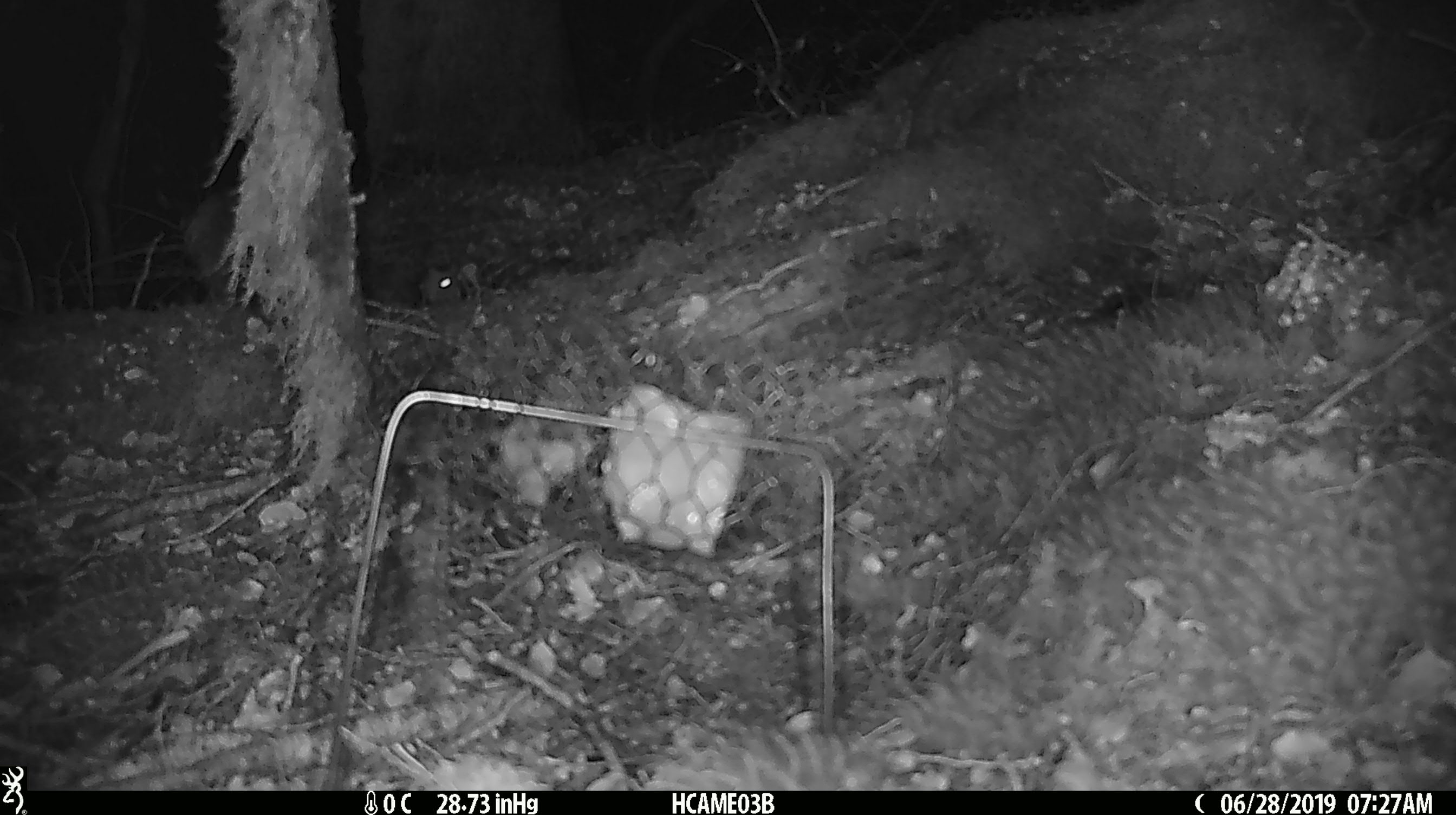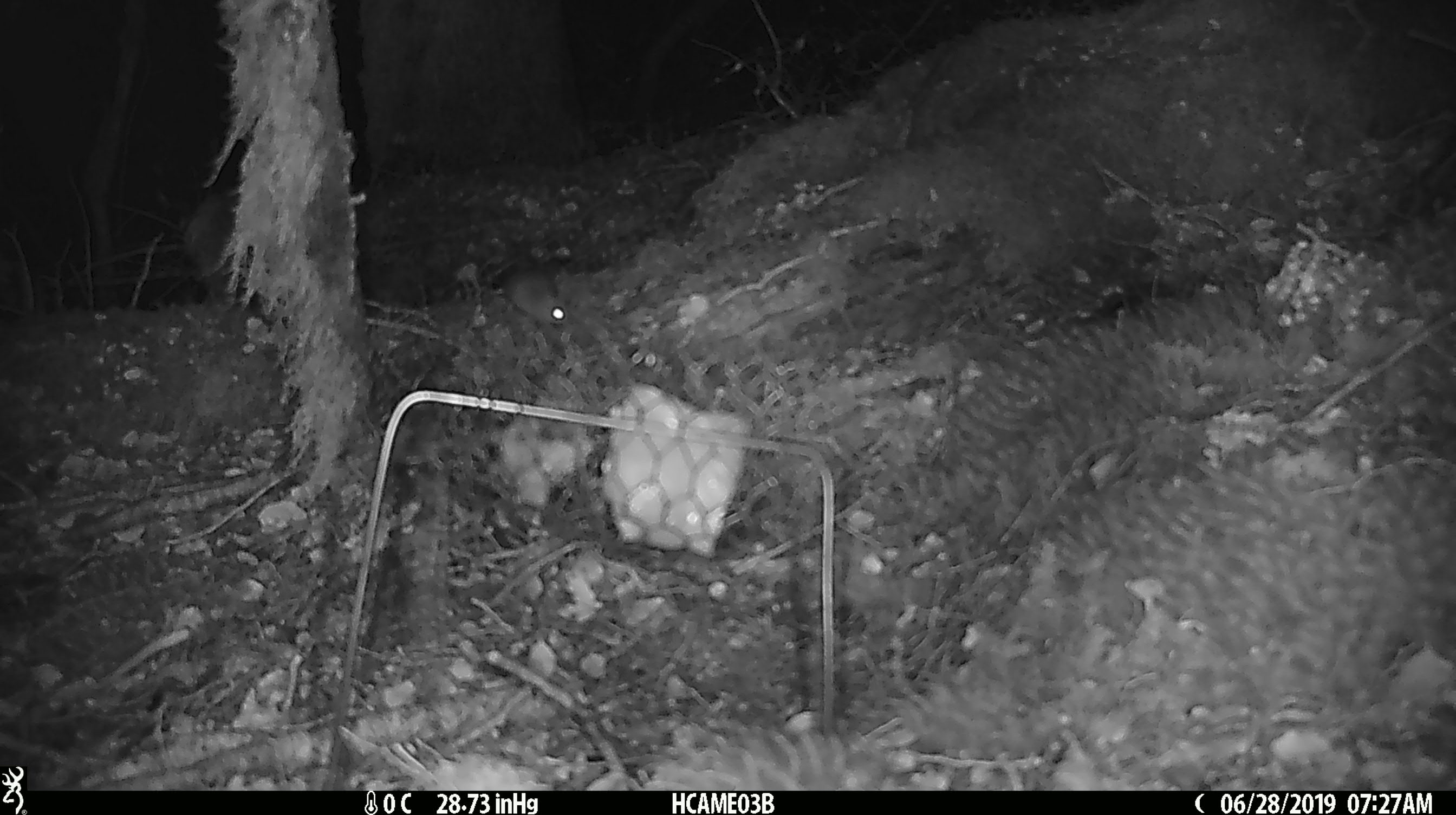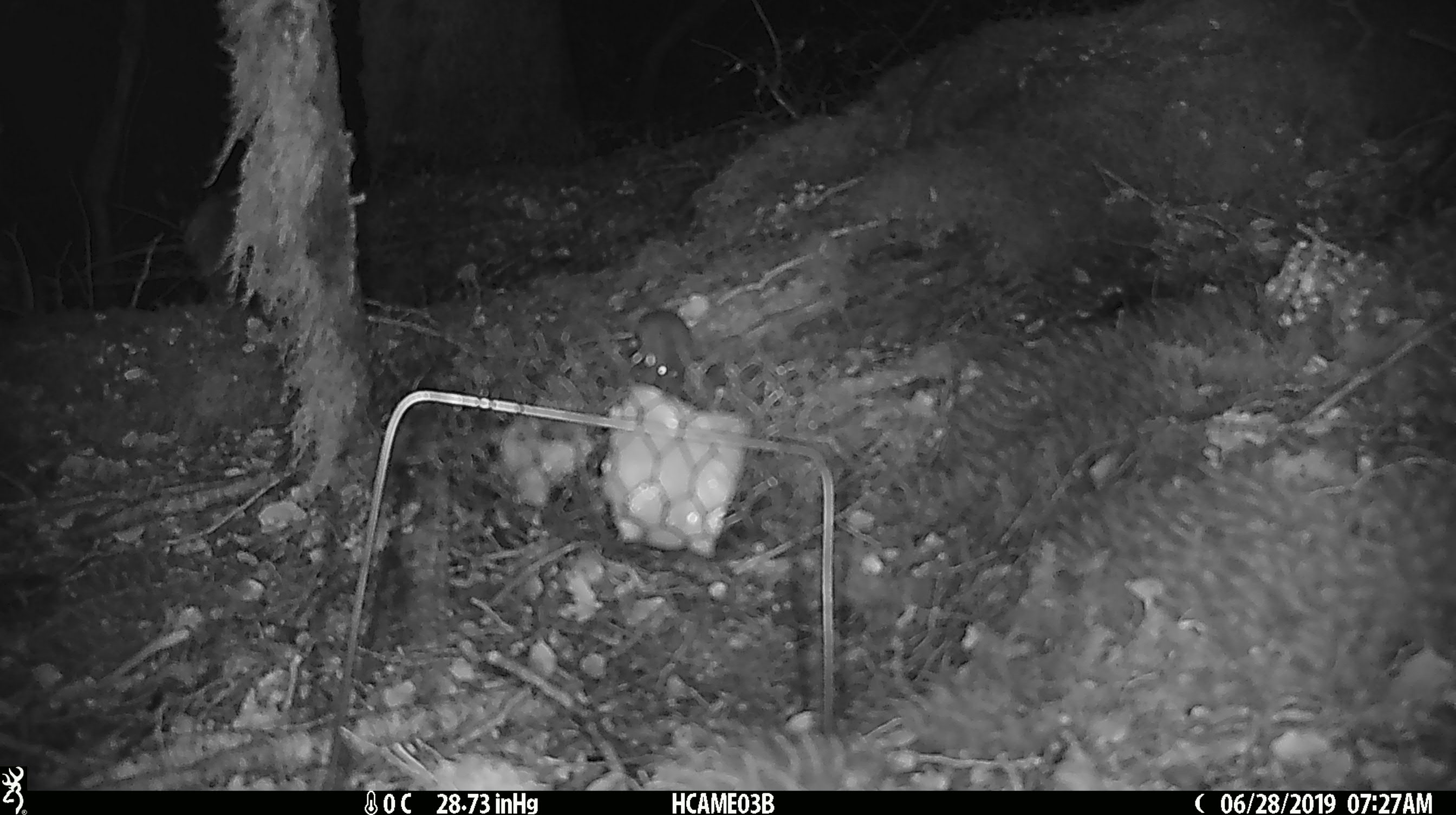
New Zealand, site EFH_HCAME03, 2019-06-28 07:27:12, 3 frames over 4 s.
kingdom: Animalia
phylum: Chordata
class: Mammalia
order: Rodentia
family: Muridae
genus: Mus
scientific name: Mus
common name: mouse